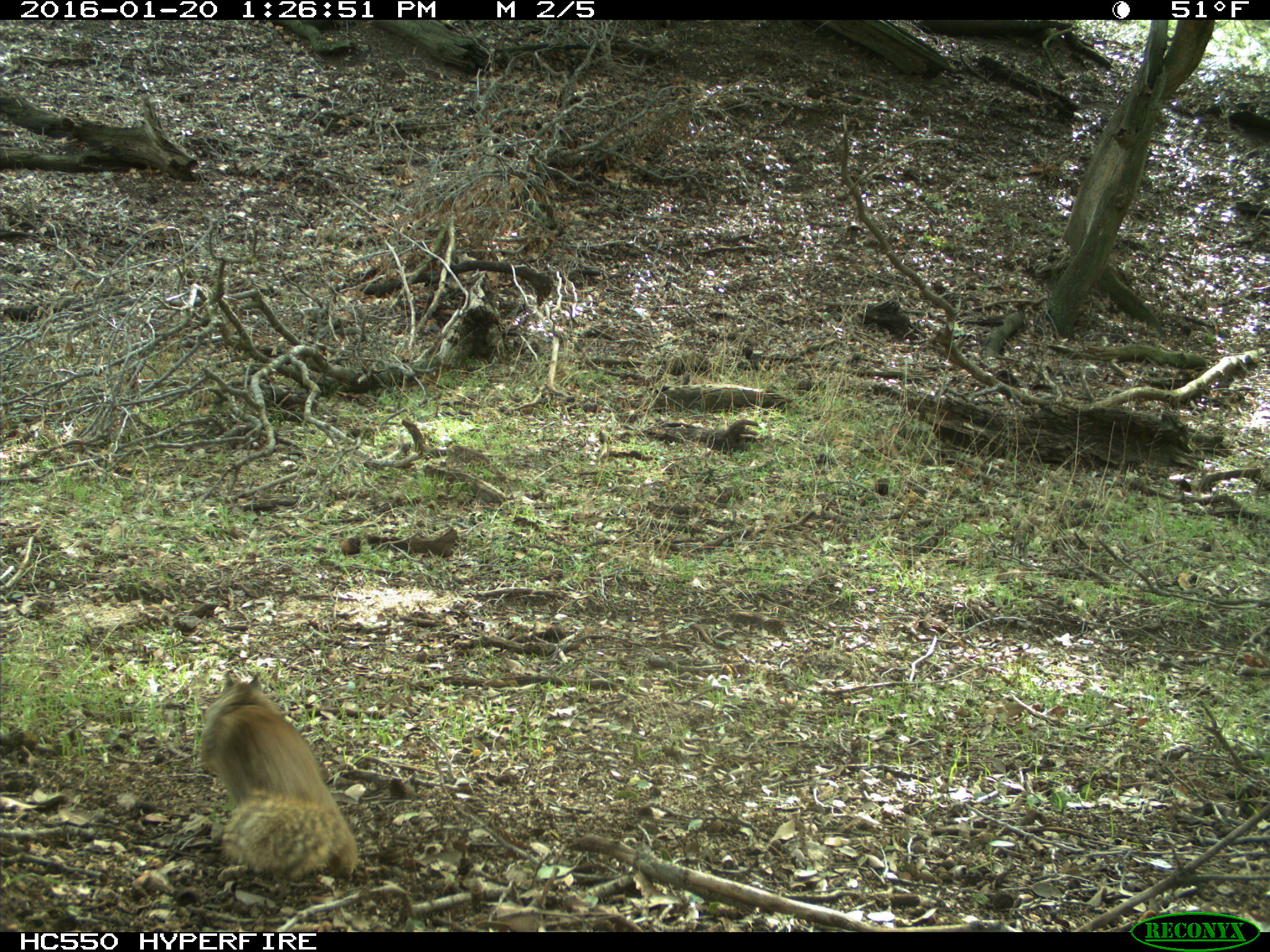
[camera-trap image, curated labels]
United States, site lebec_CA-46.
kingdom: Animalia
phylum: Chordata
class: Mammalia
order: Rodentia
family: Sciuridae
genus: Sciurus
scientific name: Sciurus carolinensis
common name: eastern gray squirrel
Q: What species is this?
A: Sciurus carolinensis (eastern gray squirrel).